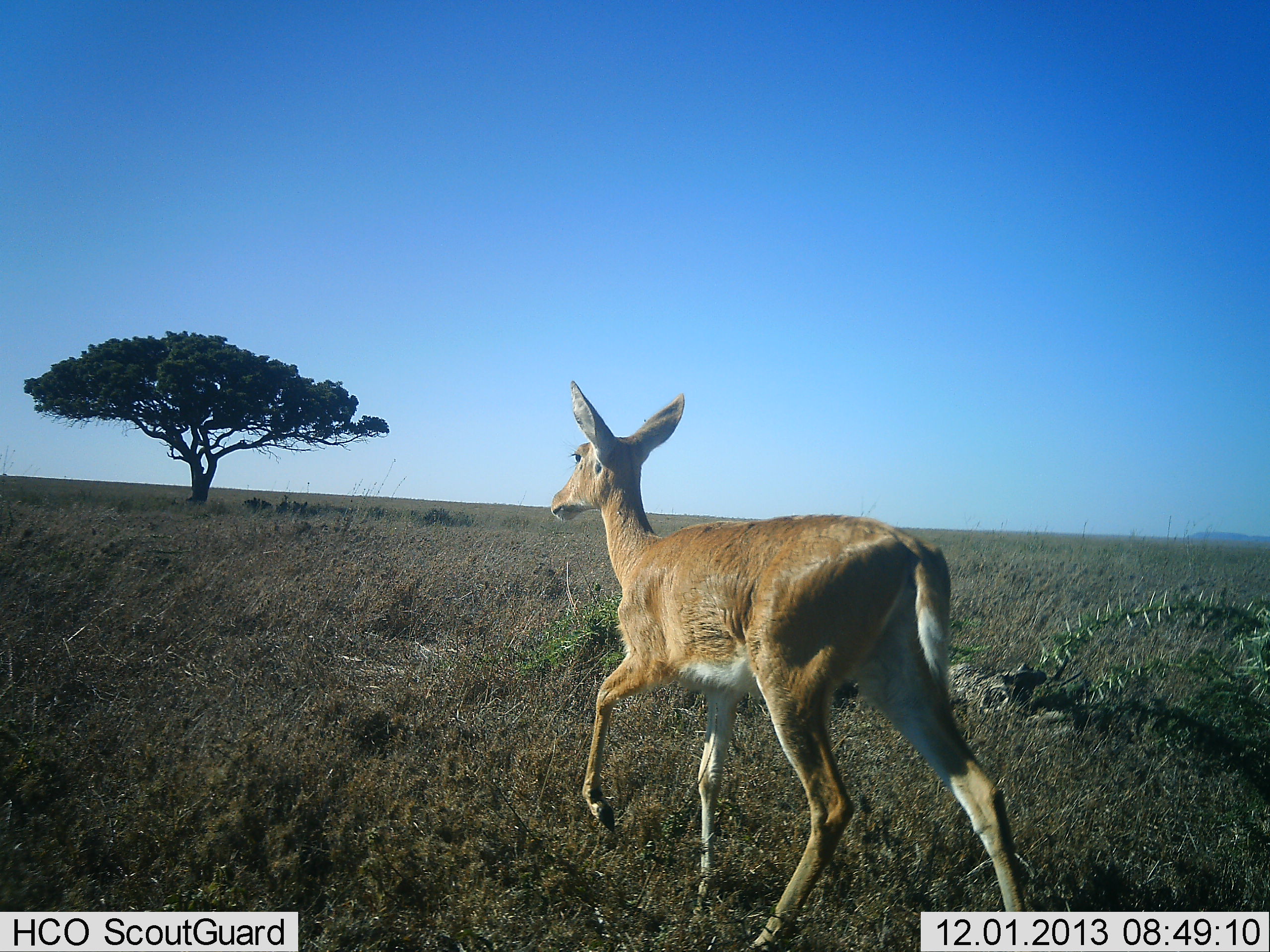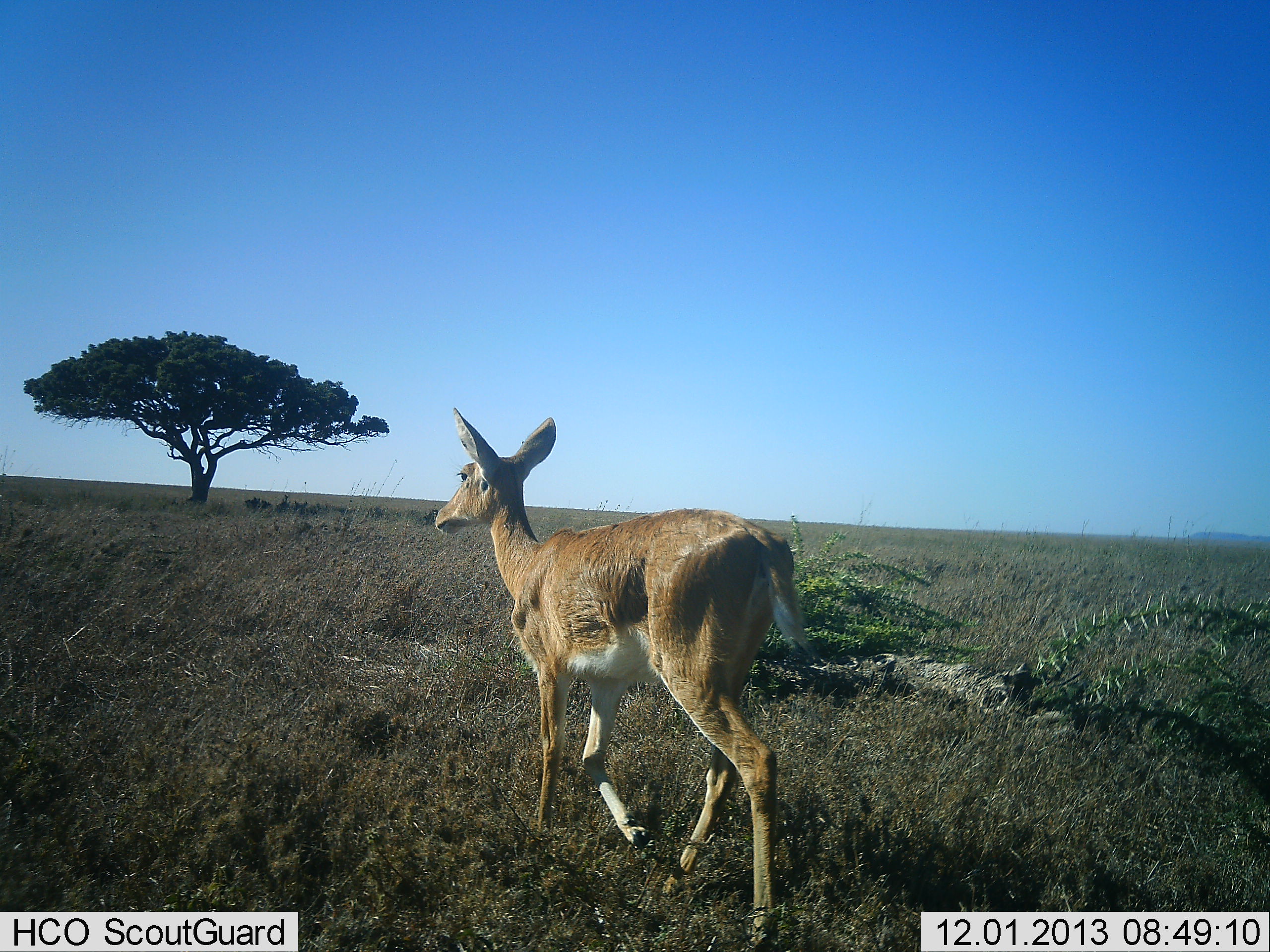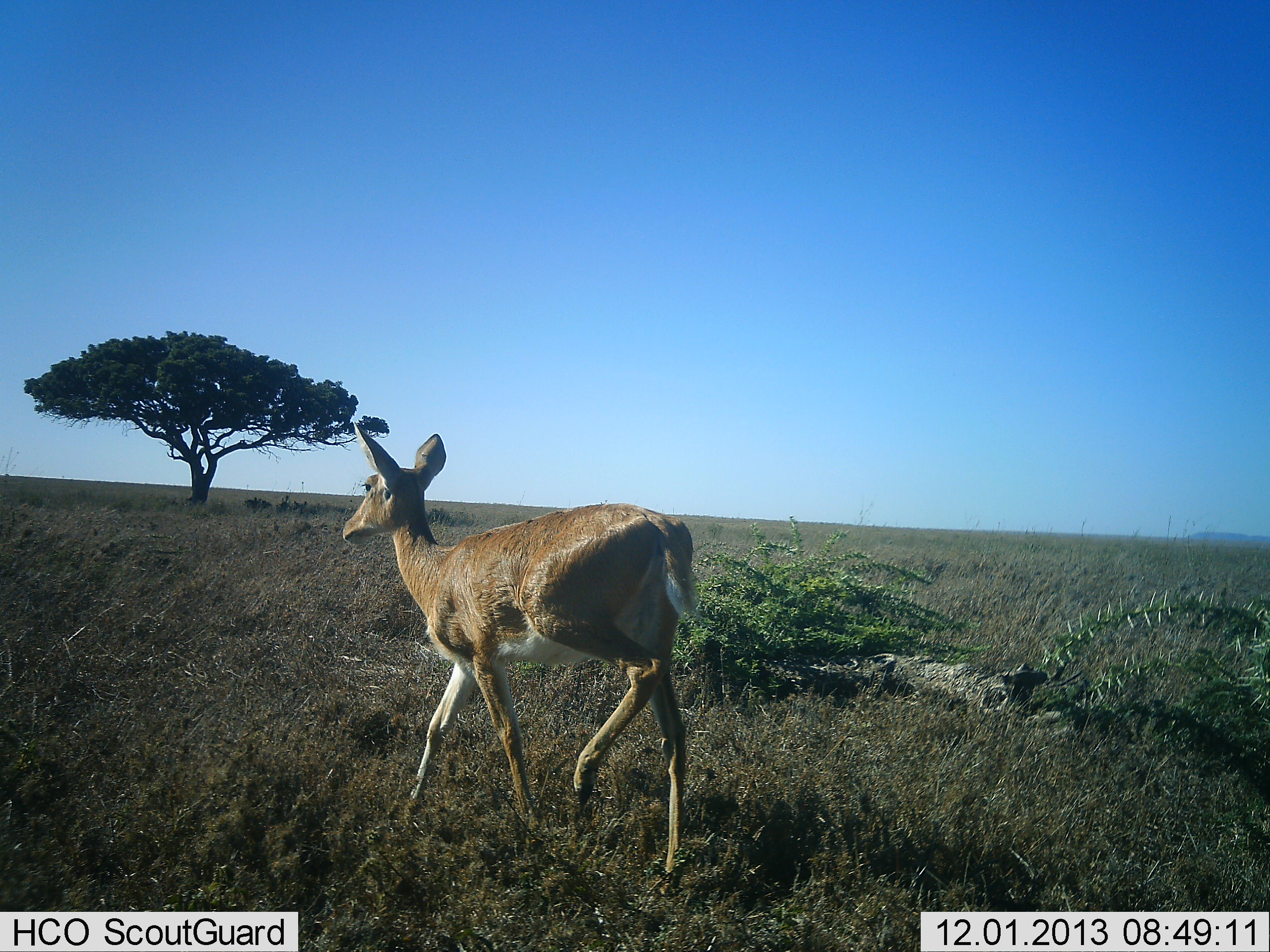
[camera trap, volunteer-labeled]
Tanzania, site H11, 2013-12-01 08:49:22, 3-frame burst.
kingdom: Animalia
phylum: Chordata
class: Mammalia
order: Artiodactyla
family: Bovidae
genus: Redunca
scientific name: Redunca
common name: reedbuck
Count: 1.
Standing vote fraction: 10%.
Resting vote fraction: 0%.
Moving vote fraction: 90%.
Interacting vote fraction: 0%.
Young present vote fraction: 0%.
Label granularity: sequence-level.